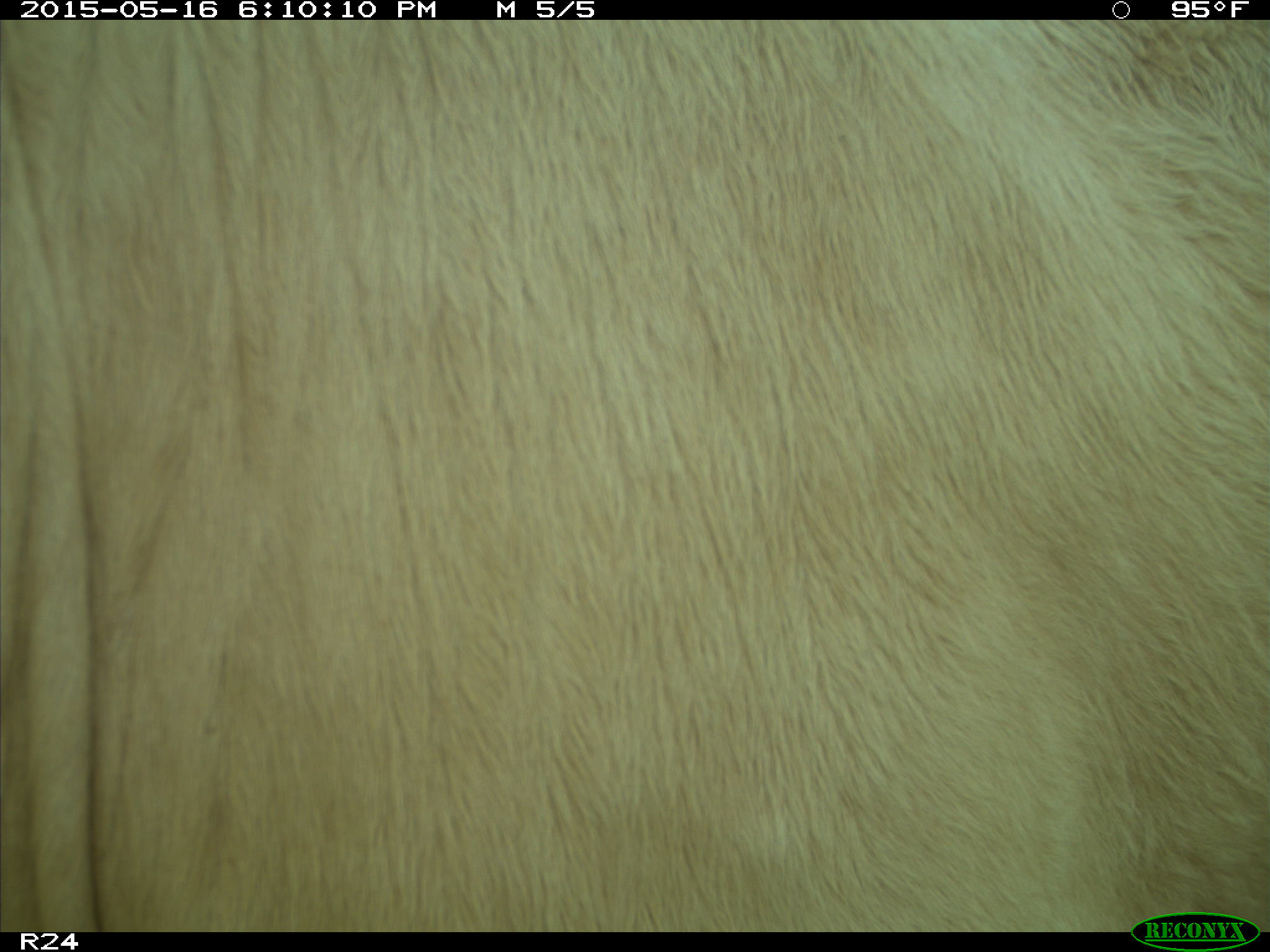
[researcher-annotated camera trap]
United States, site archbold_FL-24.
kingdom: Animalia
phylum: Chordata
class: Mammalia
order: Artiodactyla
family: Bovidae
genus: Bos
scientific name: Bos taurus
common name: domestic cow